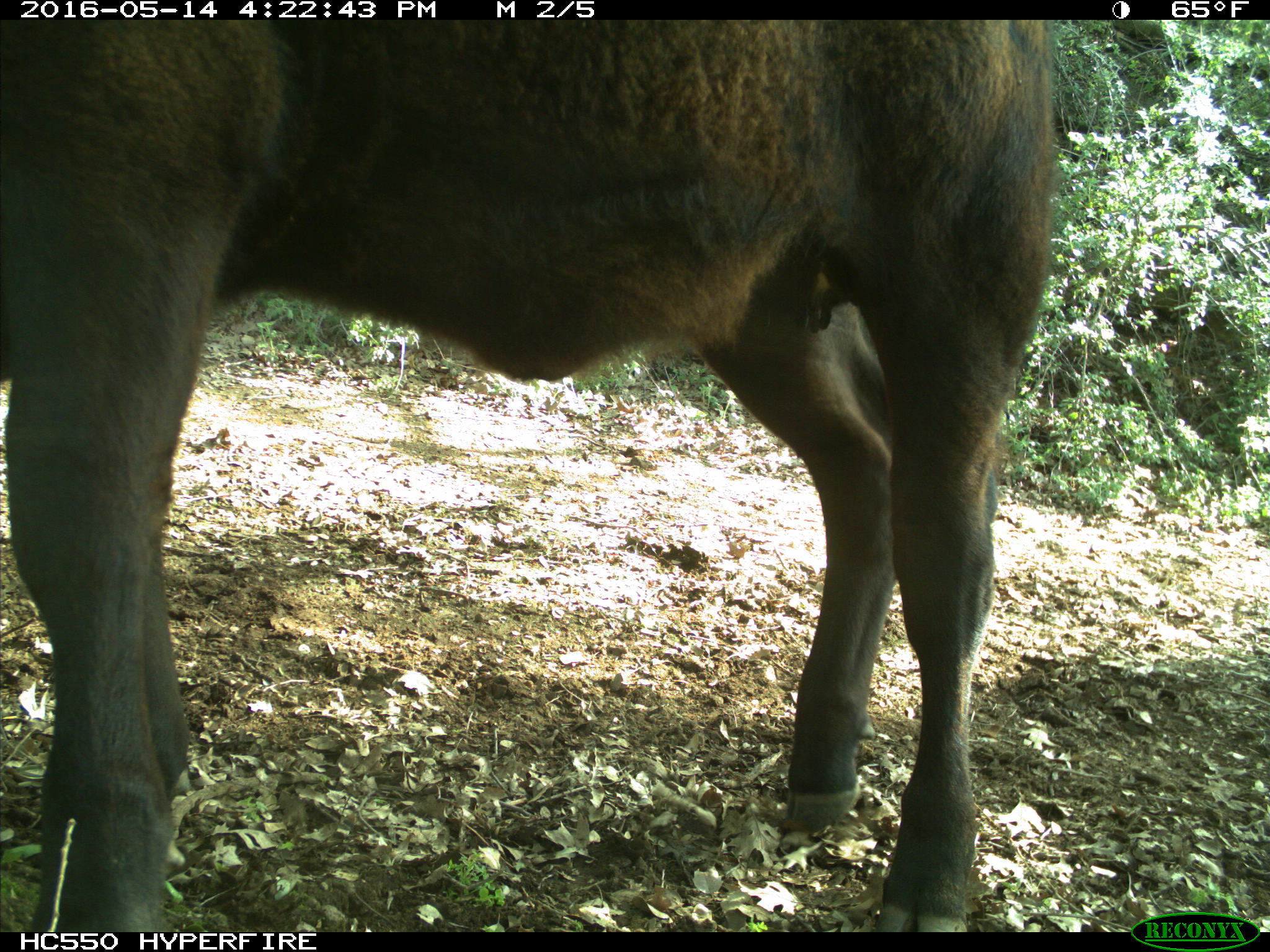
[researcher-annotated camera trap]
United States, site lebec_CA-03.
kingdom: Animalia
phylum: Chordata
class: Mammalia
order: Artiodactyla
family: Bovidae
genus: Bos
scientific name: Bos taurus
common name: domestic cow